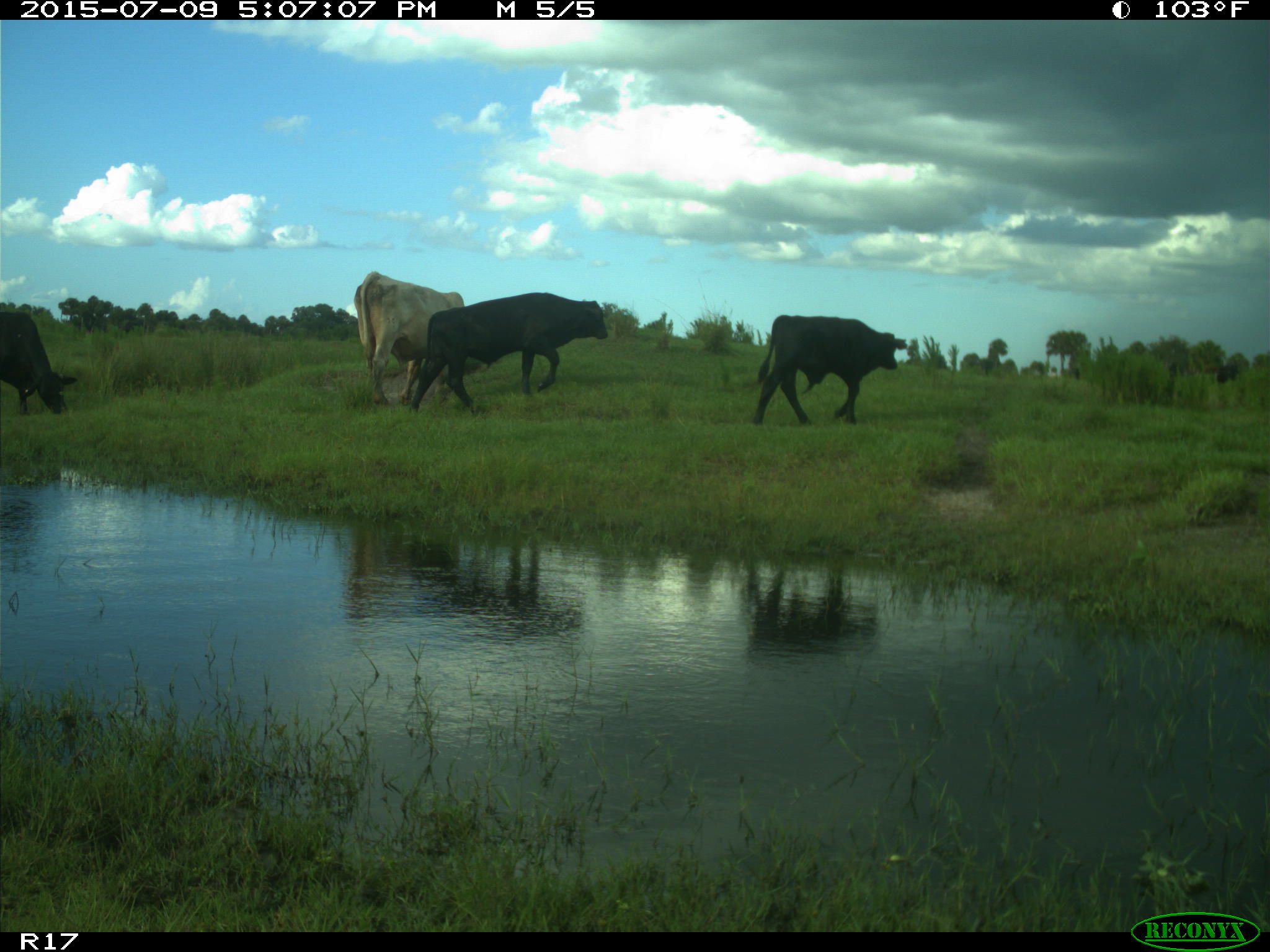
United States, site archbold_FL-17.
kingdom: Animalia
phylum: Chordata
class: Mammalia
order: Artiodactyla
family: Bovidae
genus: Bos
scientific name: Bos taurus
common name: domestic cow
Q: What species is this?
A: Bos taurus (domestic cow).